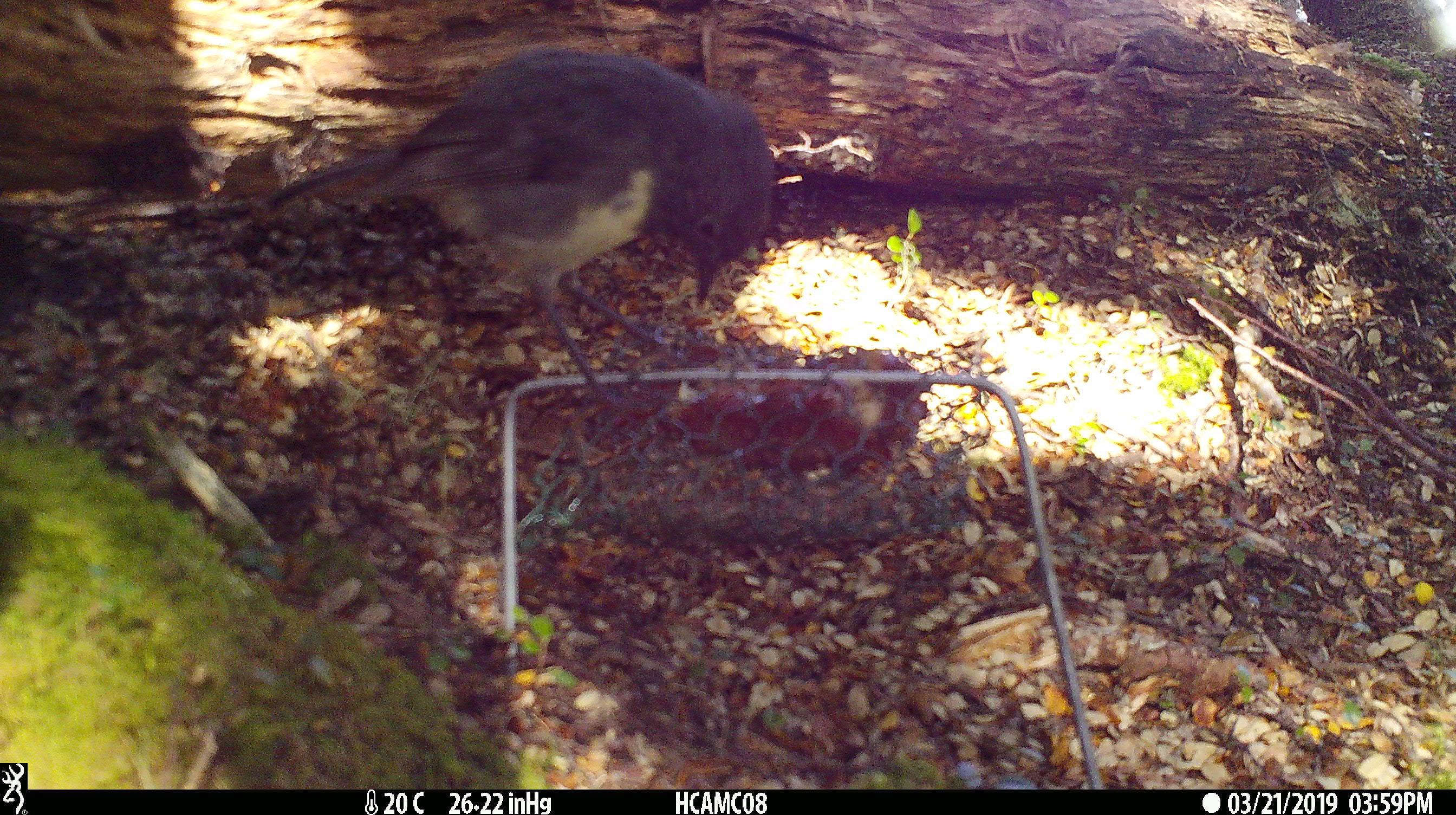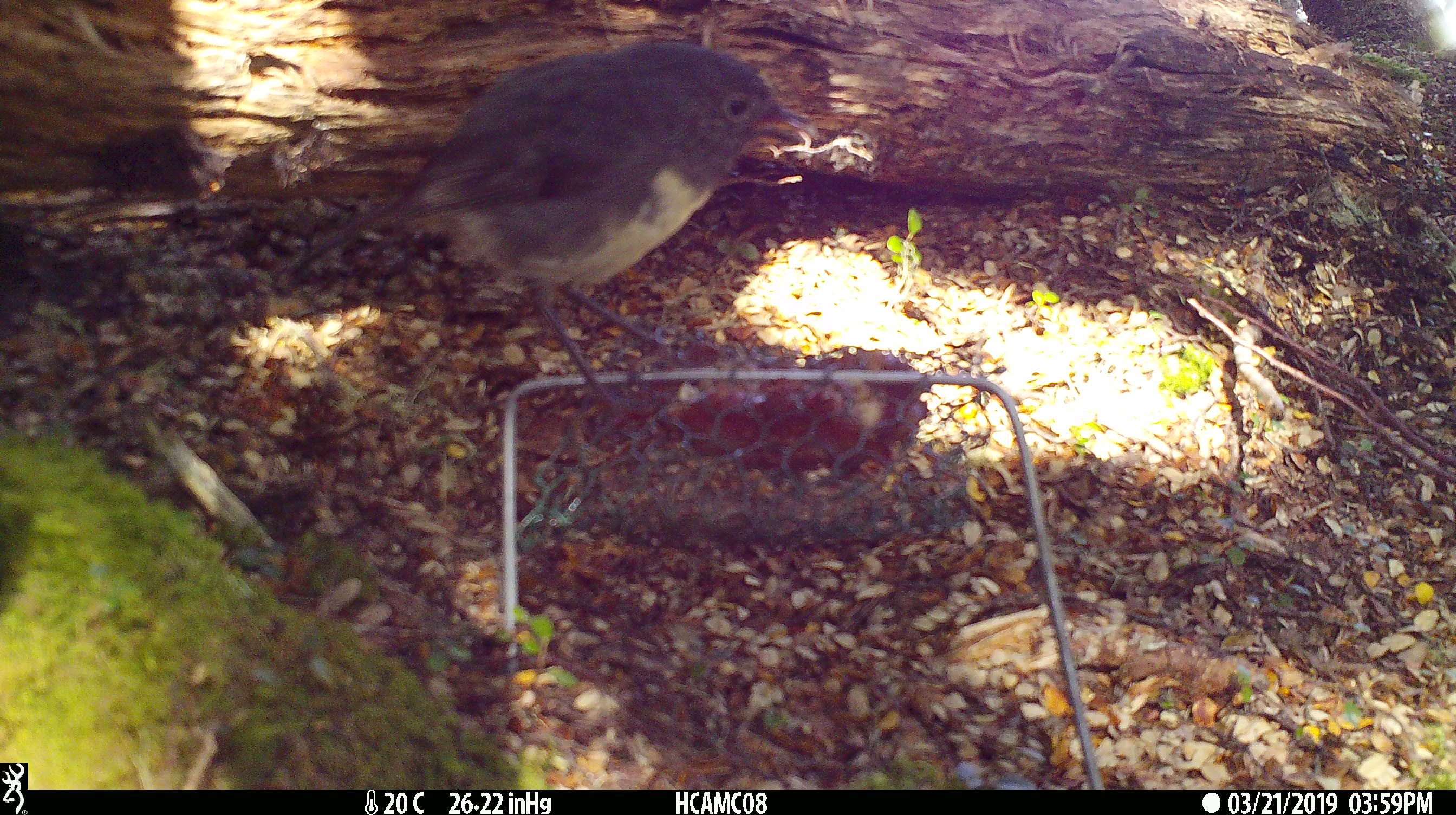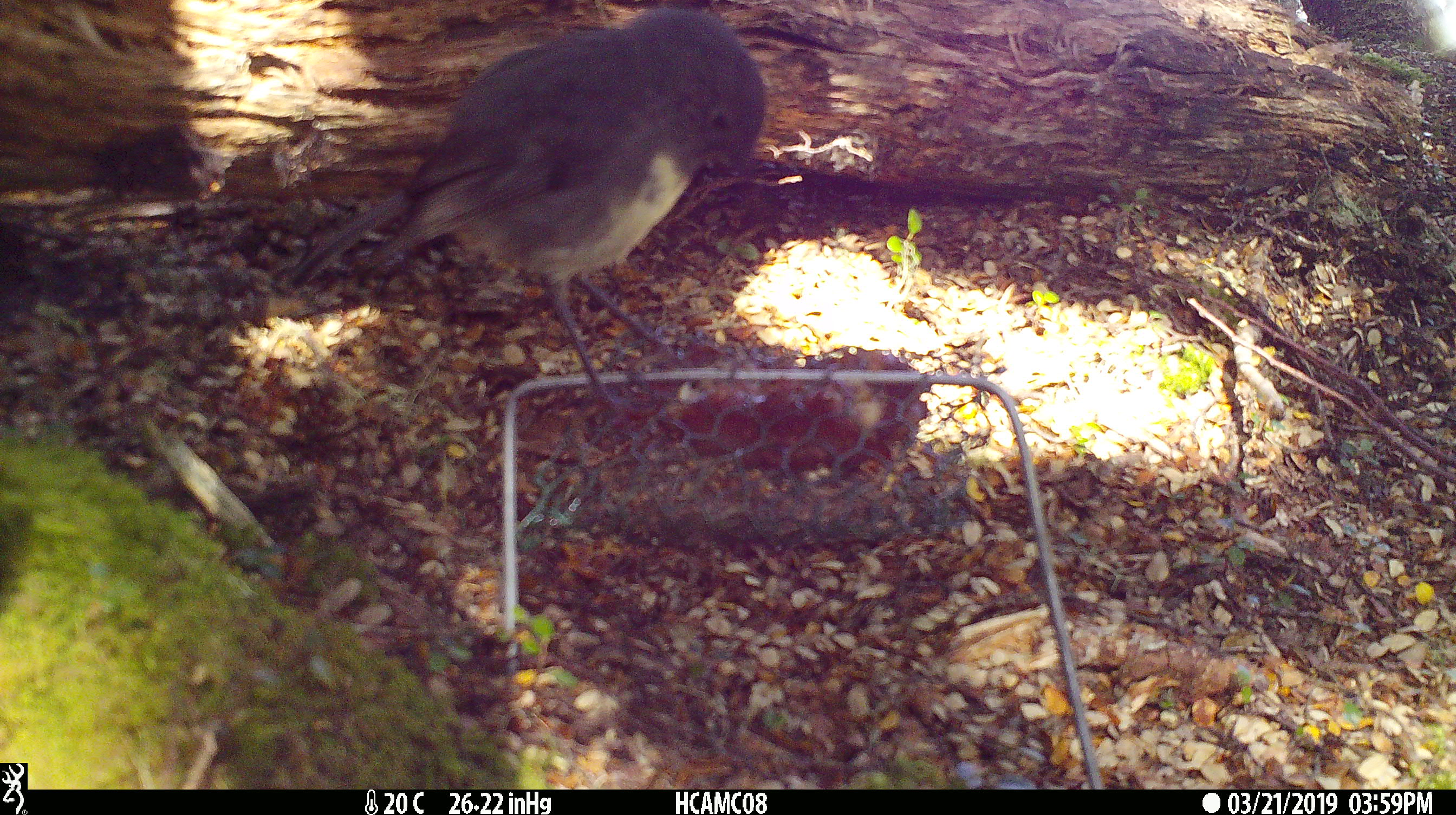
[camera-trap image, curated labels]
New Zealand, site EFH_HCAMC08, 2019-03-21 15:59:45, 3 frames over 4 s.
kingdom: Animalia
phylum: Chordata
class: Aves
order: Passeriformes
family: Petroicidae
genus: Petroica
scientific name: Petroica australis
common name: new zealand robin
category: robin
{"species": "robin (new zealand robin) (Petroica australis)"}